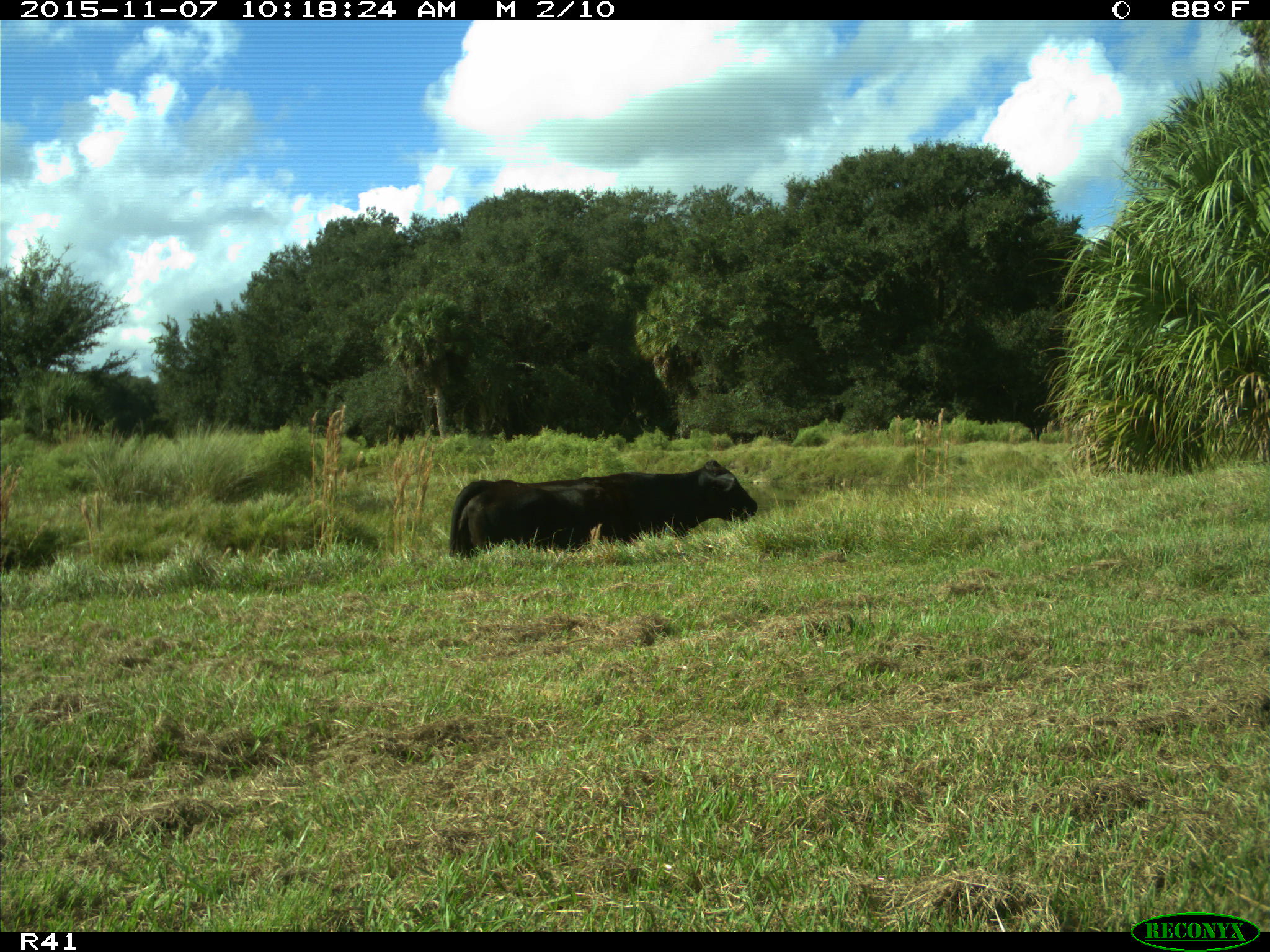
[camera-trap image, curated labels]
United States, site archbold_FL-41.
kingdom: Animalia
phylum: Chordata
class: Mammalia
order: Artiodactyla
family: Bovidae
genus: Bos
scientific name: Bos taurus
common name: domestic cow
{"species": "Bos taurus (domestic cow)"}